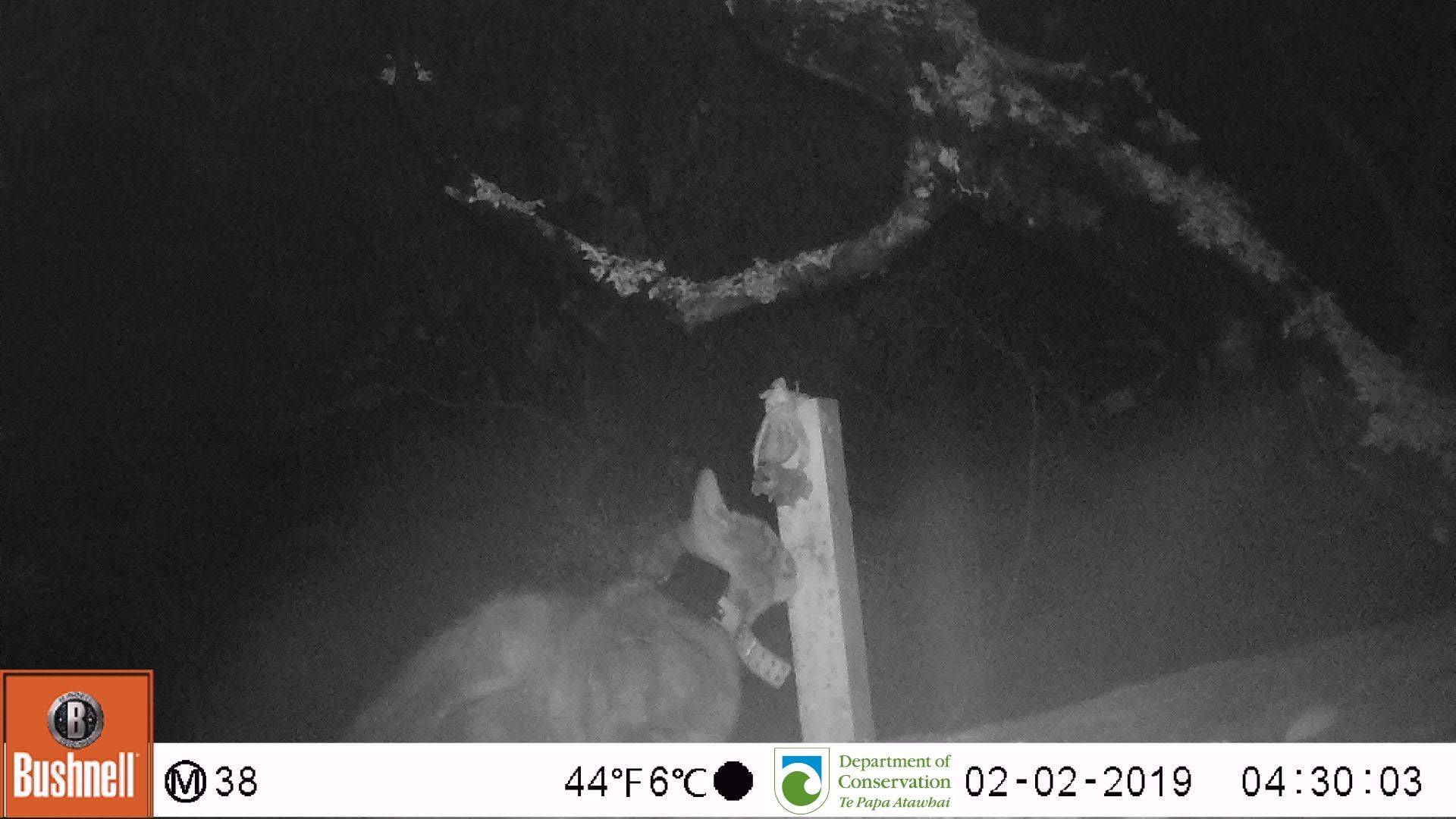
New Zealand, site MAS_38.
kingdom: Animalia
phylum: Chordata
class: Mammalia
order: Carnivora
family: Felidae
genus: Felis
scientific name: Felis catus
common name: domestic cat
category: cat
Cat (domestic cat) (Felis catus).